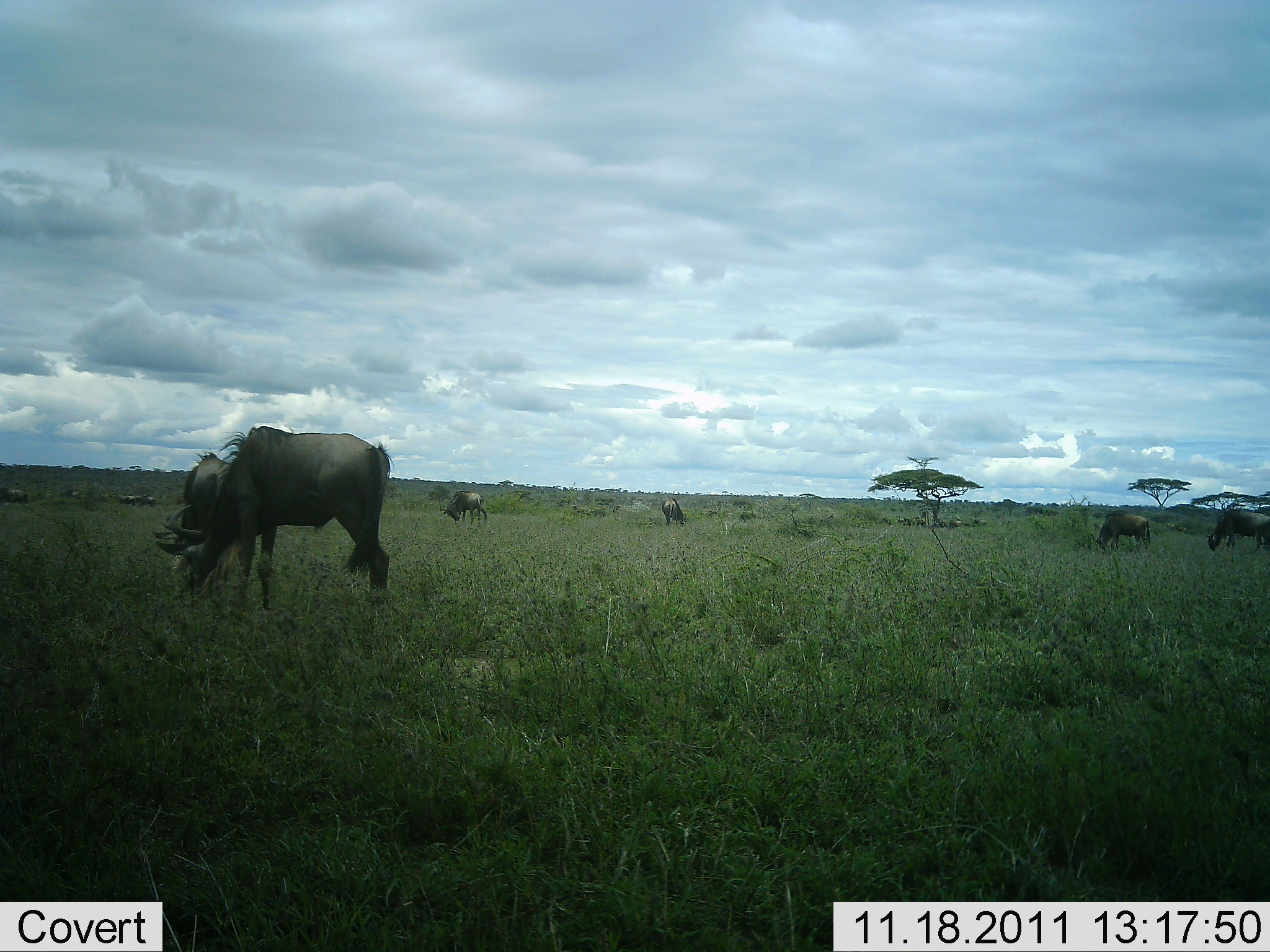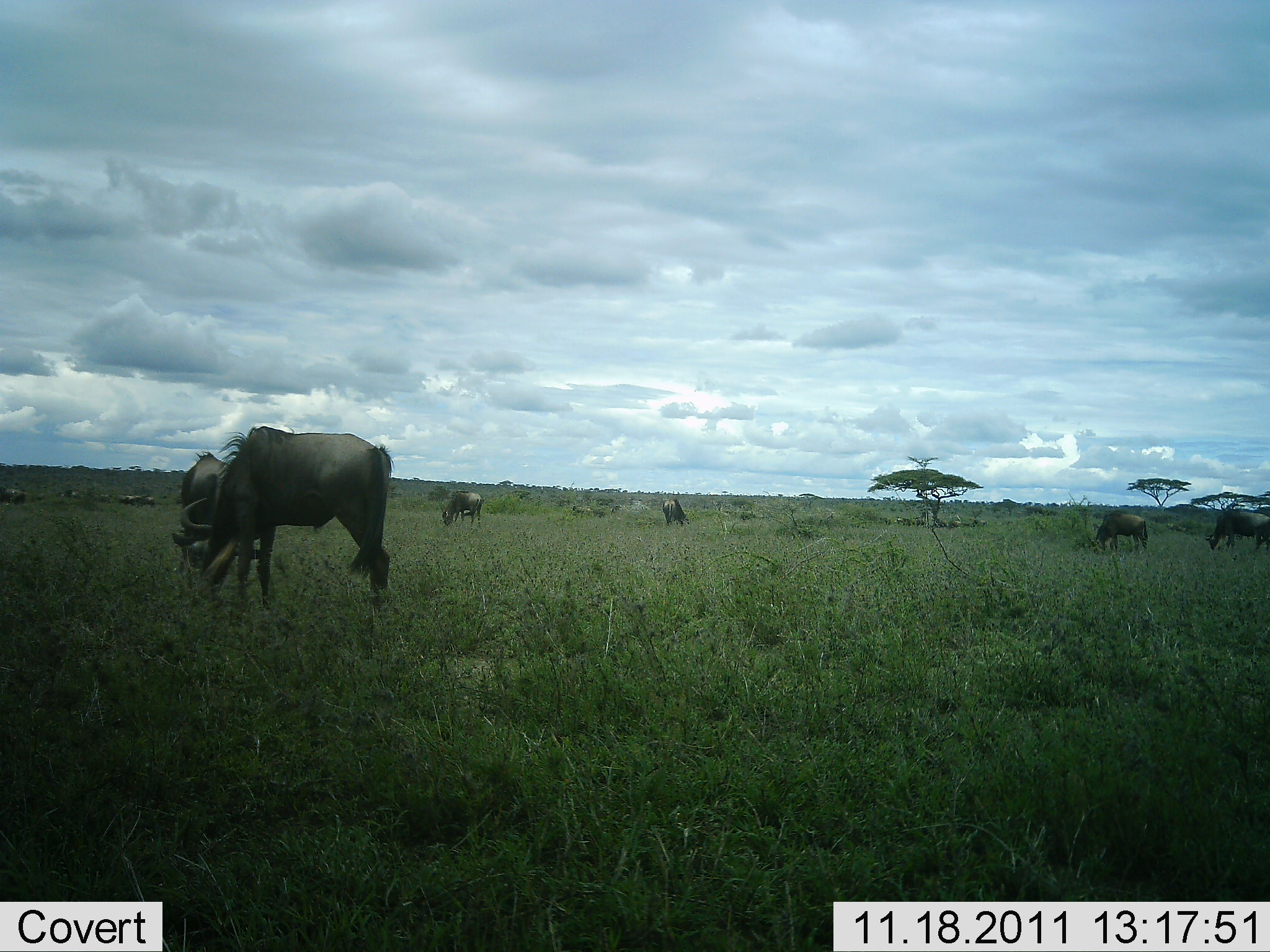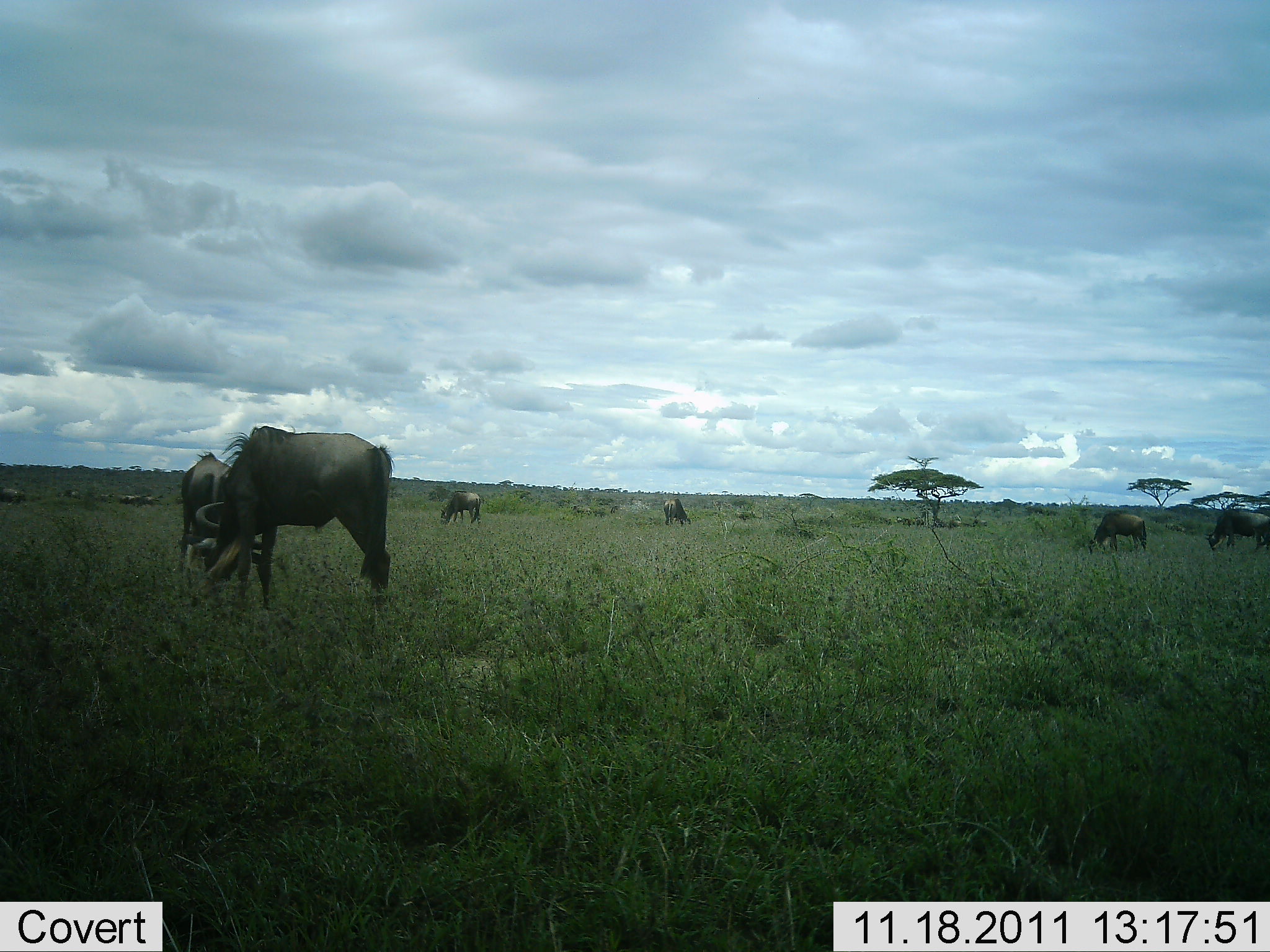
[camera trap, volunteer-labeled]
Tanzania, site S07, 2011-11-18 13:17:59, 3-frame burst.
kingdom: Animalia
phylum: Chordata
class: Mammalia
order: Artiodactyla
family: Bovidae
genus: Connochaetes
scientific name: Connochaetes taurinus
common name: blue wildebeest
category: wildebeest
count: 8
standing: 46%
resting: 0%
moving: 31%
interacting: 8%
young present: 0%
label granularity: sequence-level